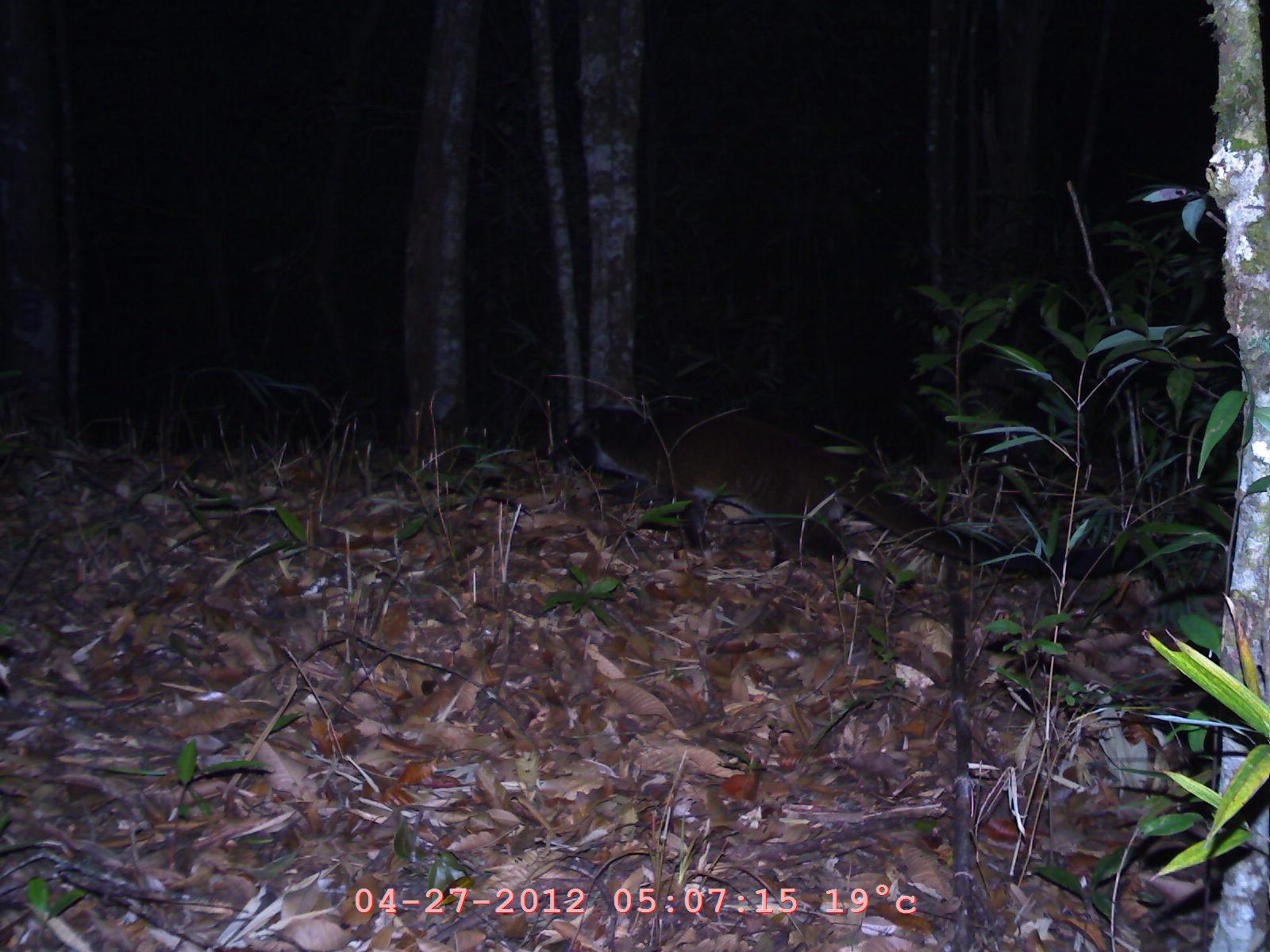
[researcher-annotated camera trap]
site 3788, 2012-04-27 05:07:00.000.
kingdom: Animalia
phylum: Chordata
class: Mammalia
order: Carnivora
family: Viverridae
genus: Paguma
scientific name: Paguma larvata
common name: masked palm civet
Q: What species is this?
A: Paguma larvata (masked palm civet).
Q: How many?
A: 1.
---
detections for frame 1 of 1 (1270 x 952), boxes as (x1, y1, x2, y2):
paguma larvata: (546, 400, 1147, 577)